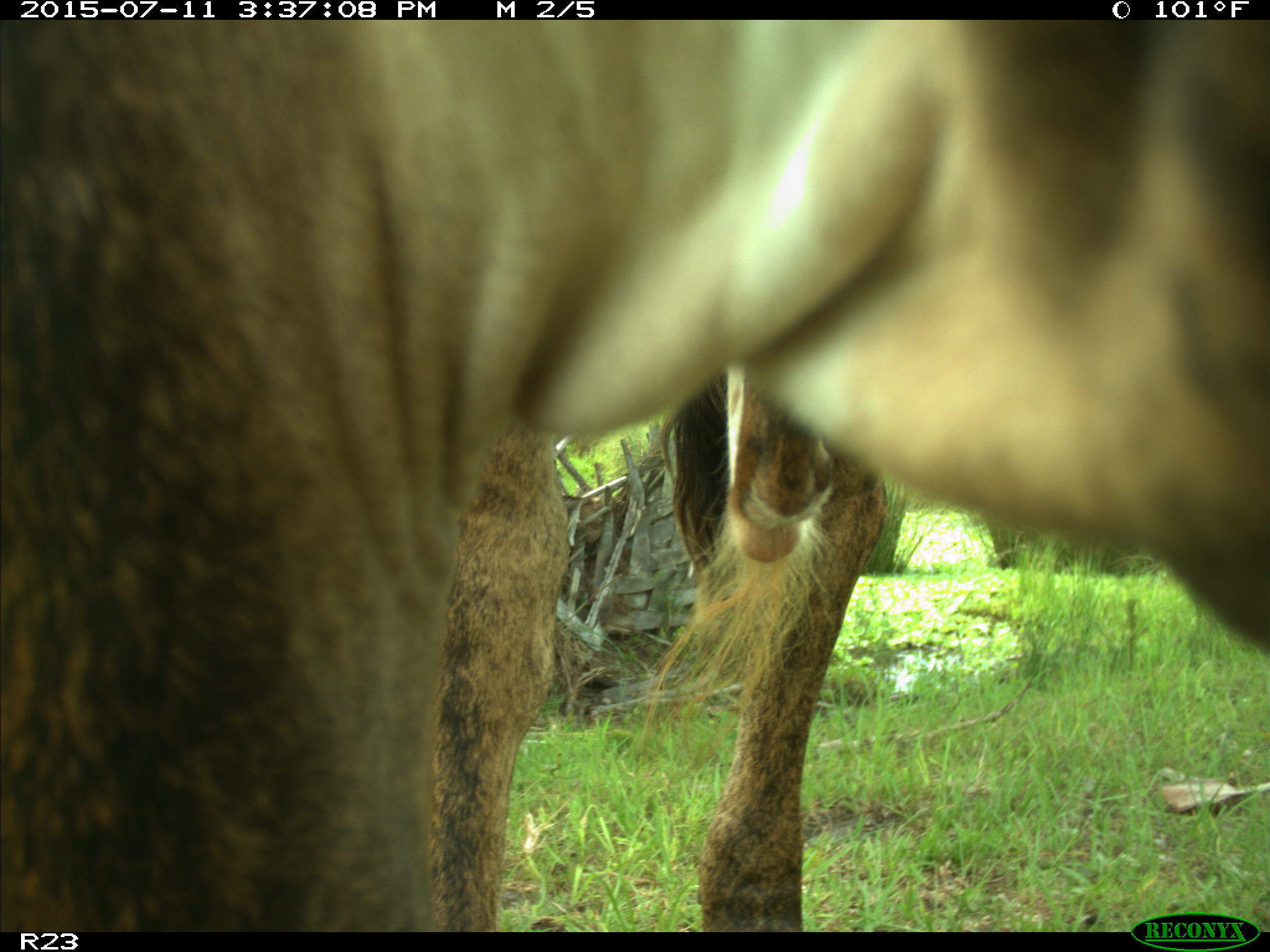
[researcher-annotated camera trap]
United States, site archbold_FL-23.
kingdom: Animalia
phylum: Chordata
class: Mammalia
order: Artiodactyla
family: Bovidae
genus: Bos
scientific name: Bos taurus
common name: domestic cow